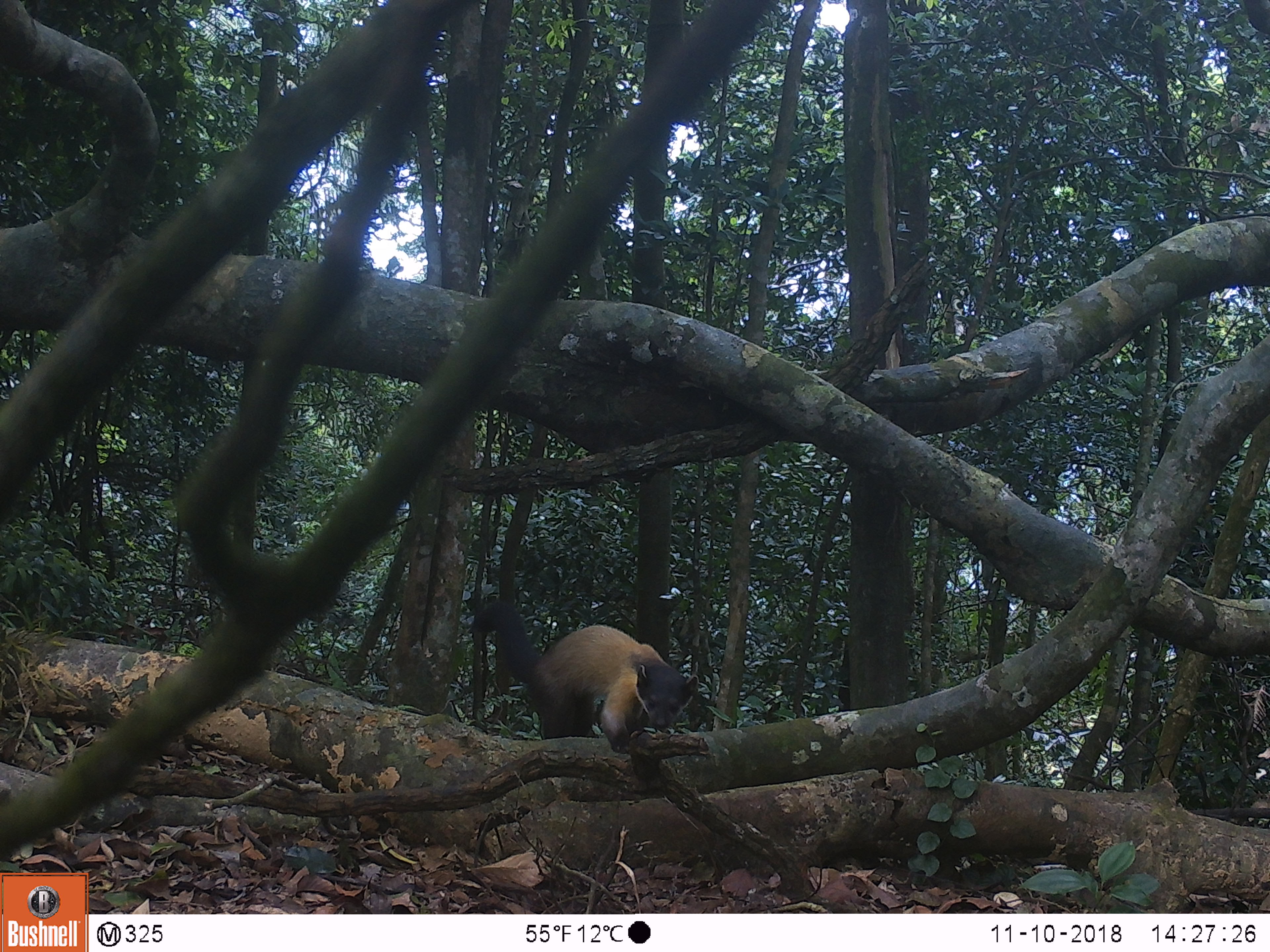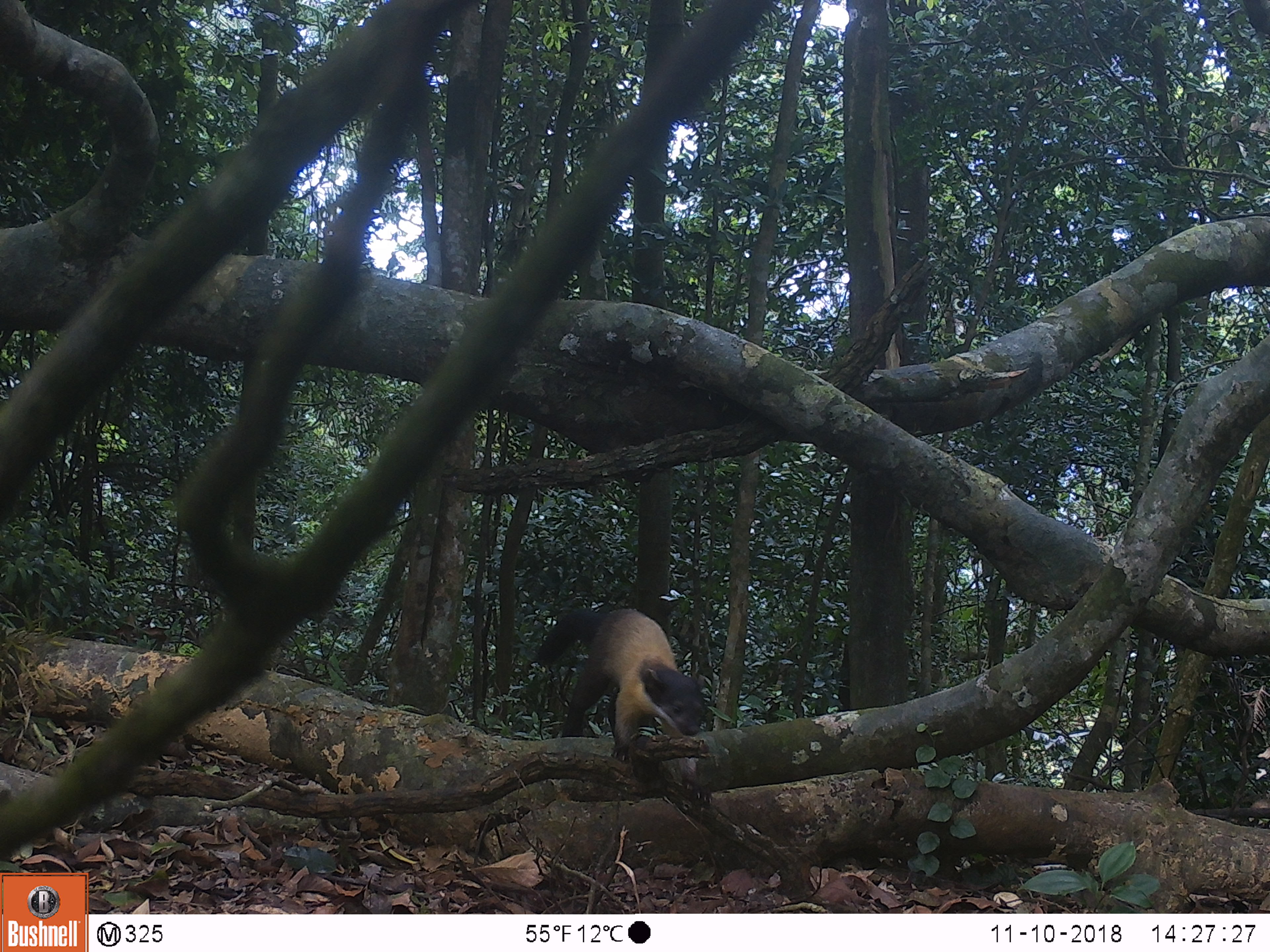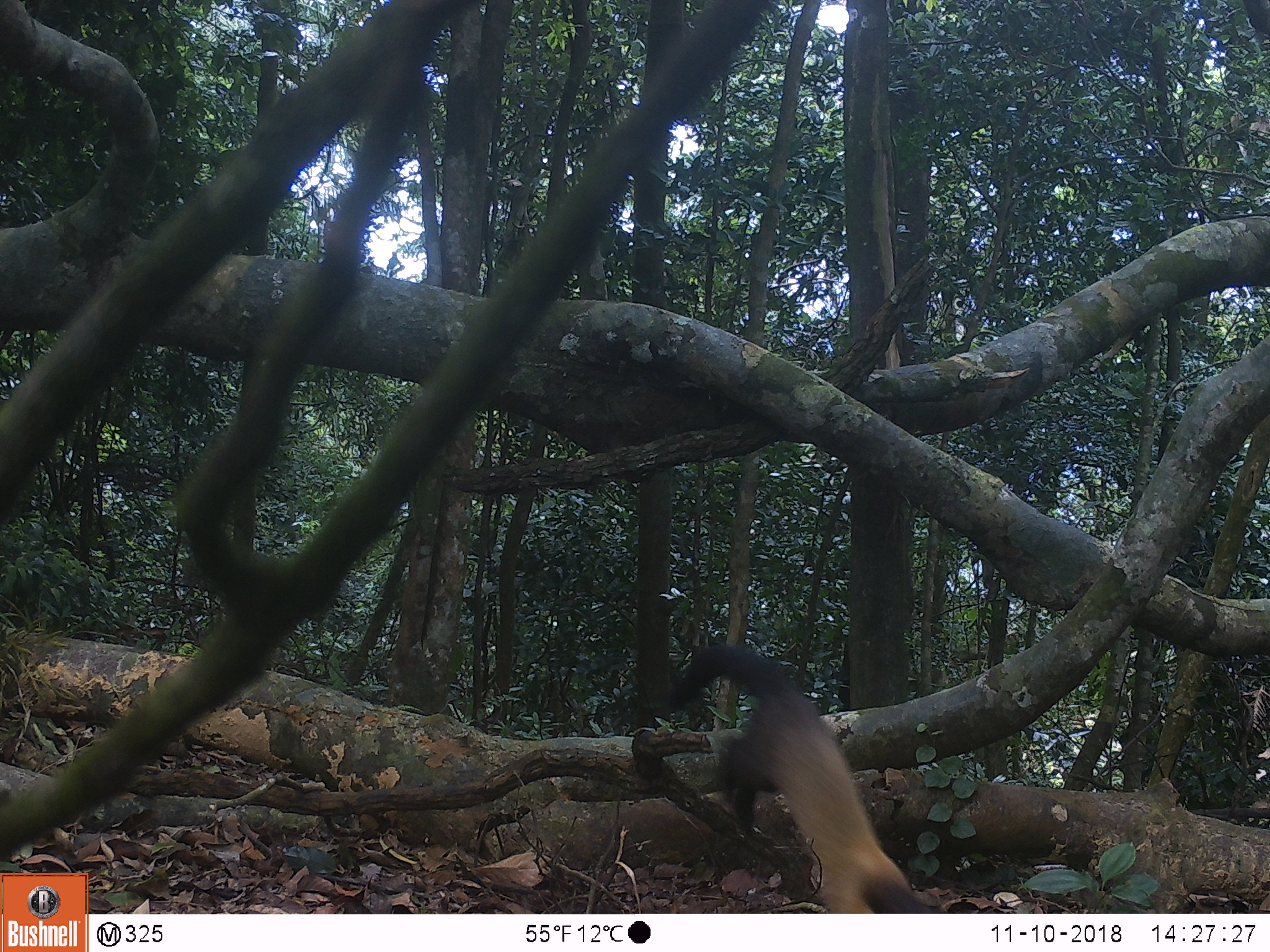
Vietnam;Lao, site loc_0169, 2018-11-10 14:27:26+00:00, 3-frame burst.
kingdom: Animalia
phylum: Chordata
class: Mammalia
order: Carnivora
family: Mustelidae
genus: Martes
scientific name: Martes flavigula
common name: yellow-throated marten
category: yellow throated marten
Yellow throated marten (yellow-throated marten) (Martes flavigula). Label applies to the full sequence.